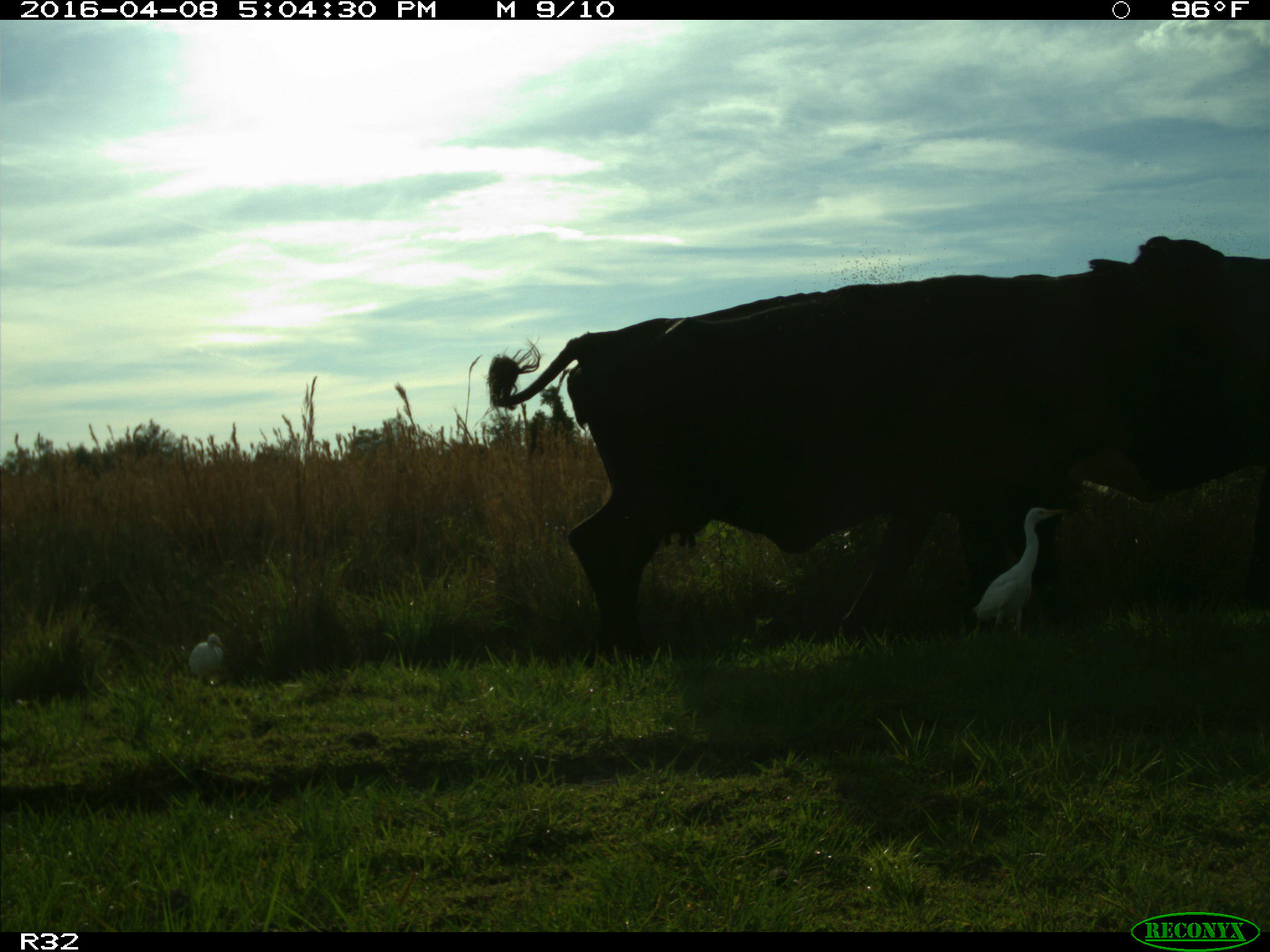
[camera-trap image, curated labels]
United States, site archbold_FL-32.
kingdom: Animalia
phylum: Chordata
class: Mammalia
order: Artiodactyla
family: Bovidae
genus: Bos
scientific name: Bos taurus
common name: domestic cow